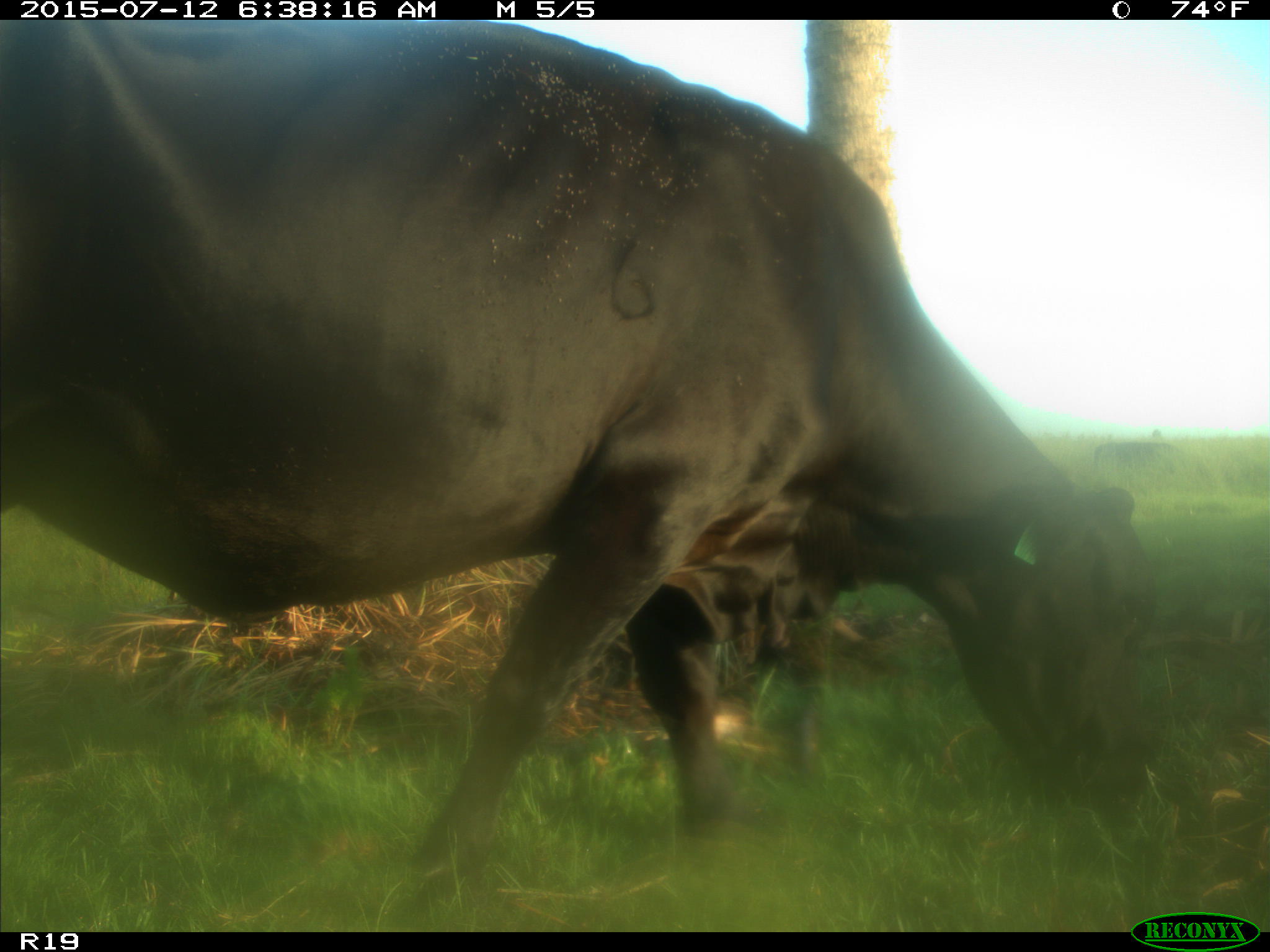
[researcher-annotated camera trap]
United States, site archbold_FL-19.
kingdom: Animalia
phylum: Chordata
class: Mammalia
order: Artiodactyla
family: Bovidae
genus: Bos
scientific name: Bos taurus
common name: domestic cow